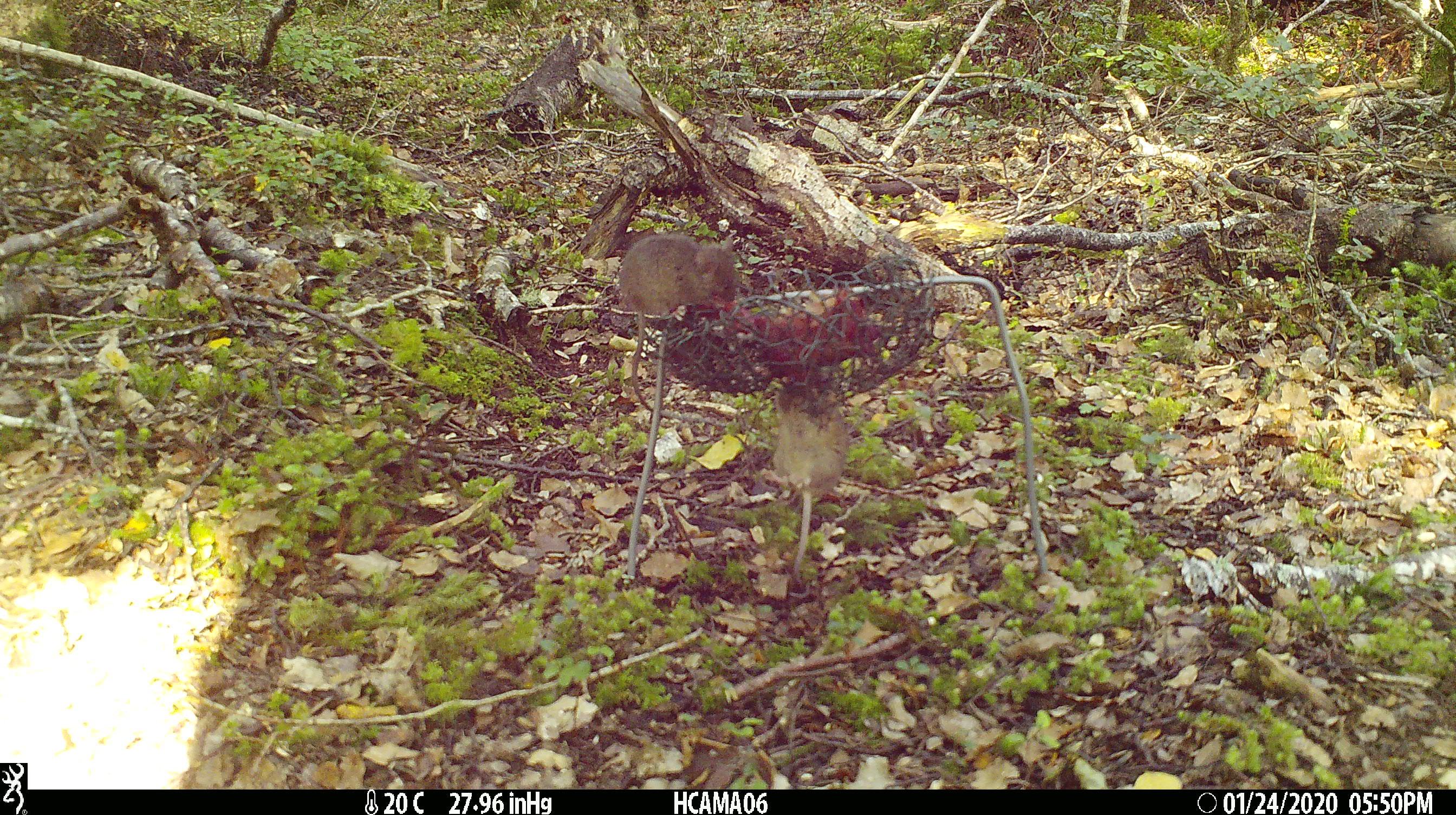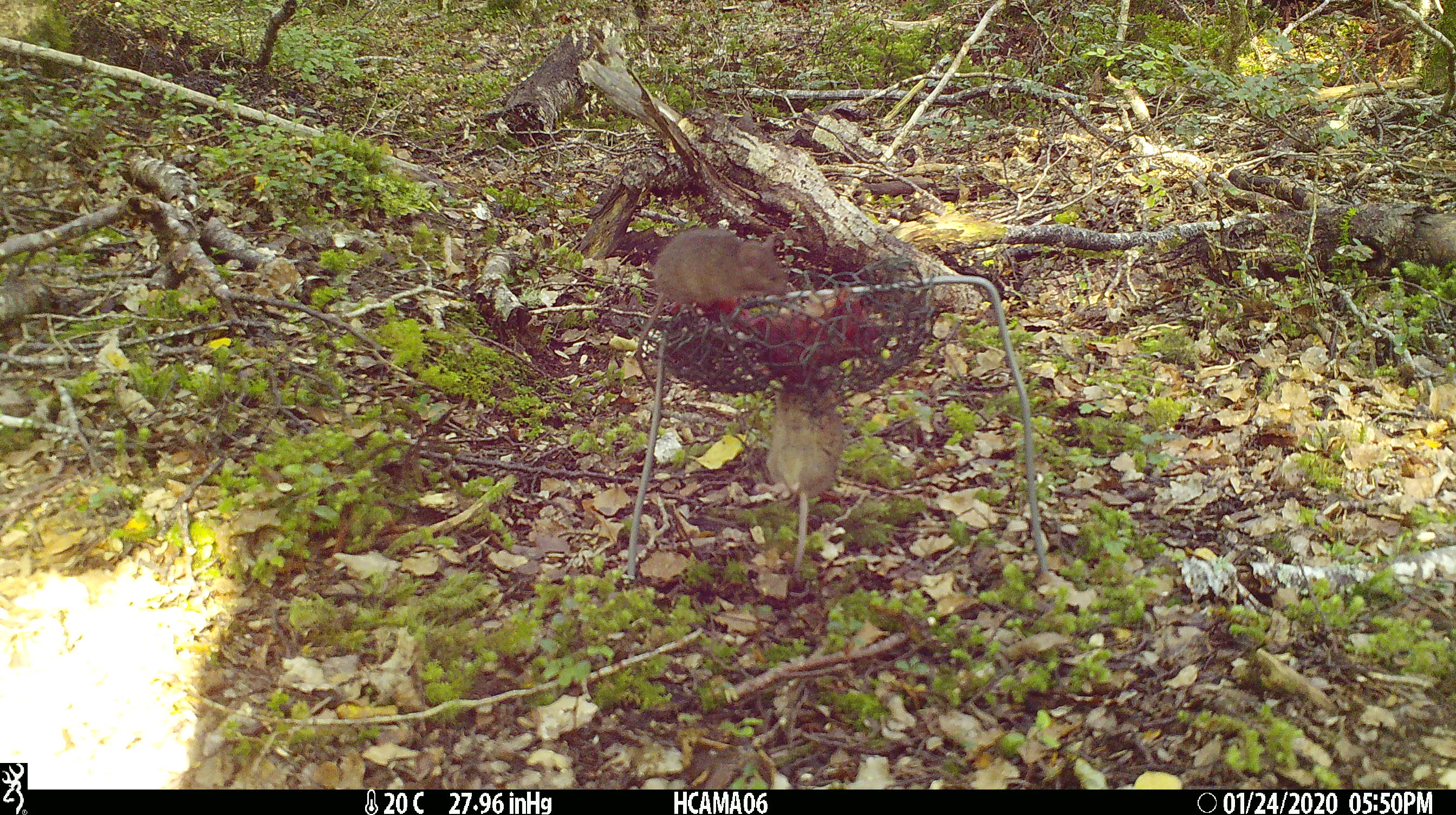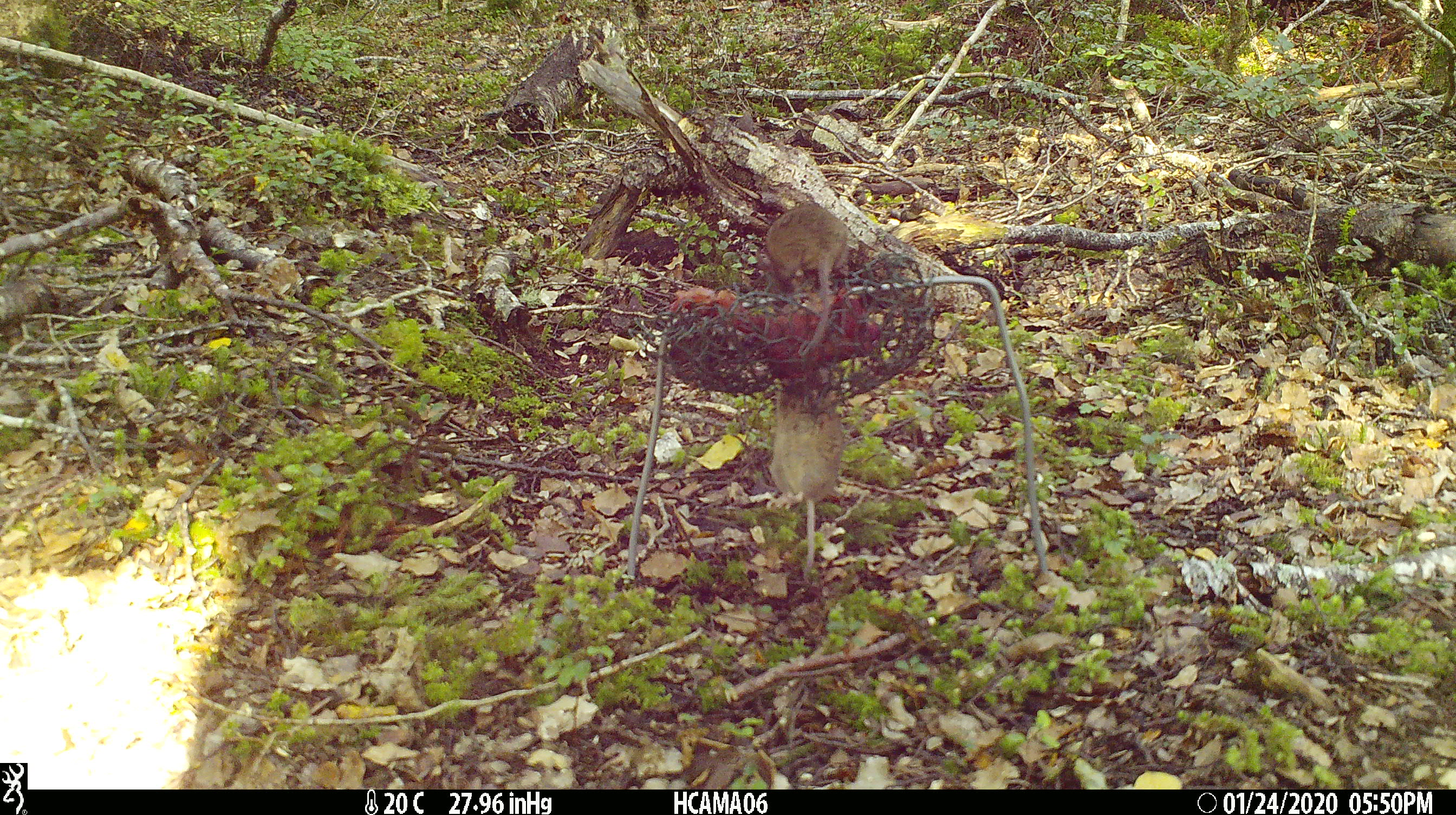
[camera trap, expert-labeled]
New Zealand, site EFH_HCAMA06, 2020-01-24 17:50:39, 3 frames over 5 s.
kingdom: Animalia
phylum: Chordata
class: Mammalia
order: Rodentia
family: Muridae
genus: Mus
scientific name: Mus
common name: mouse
Mouse (Mus).